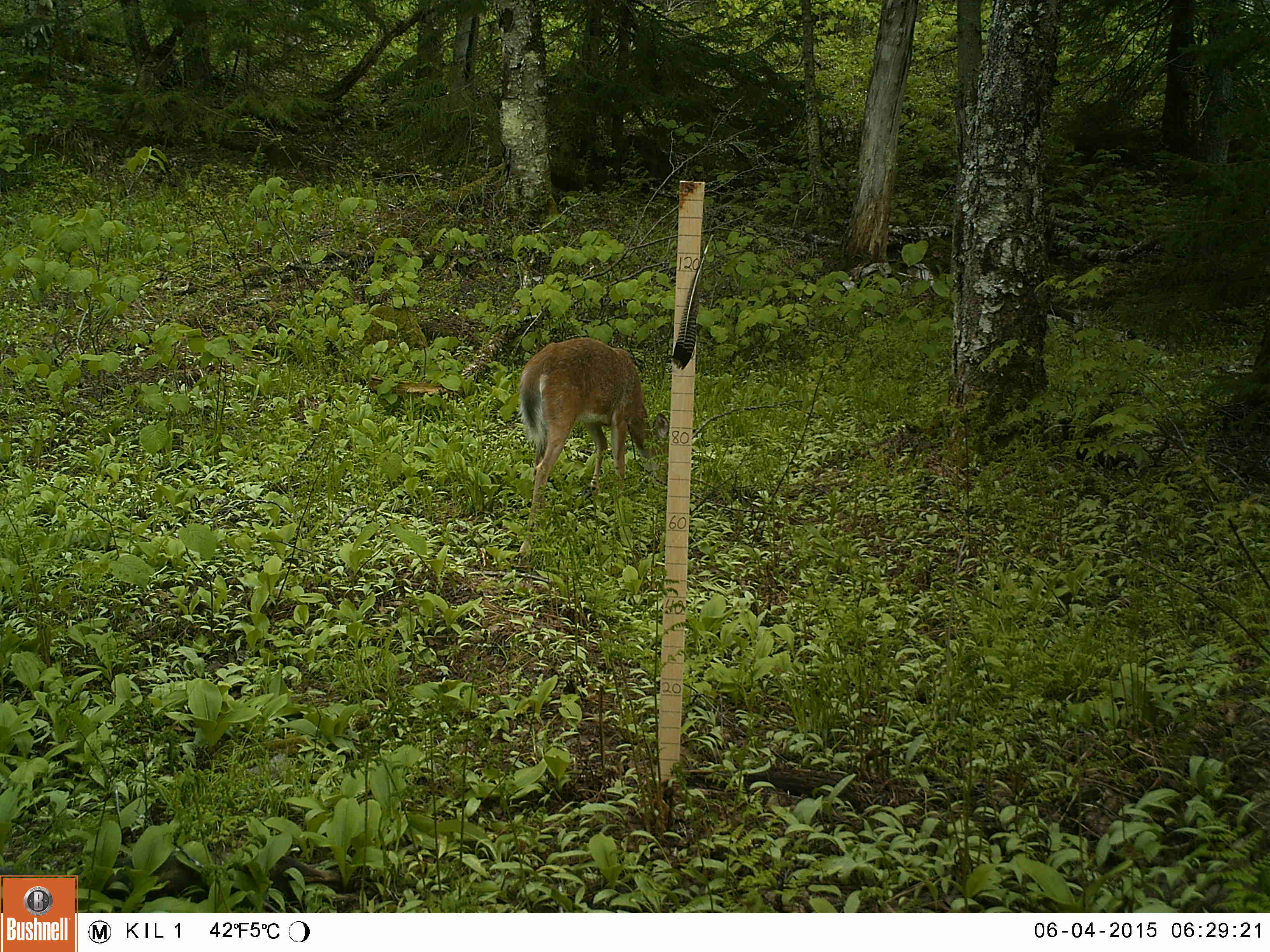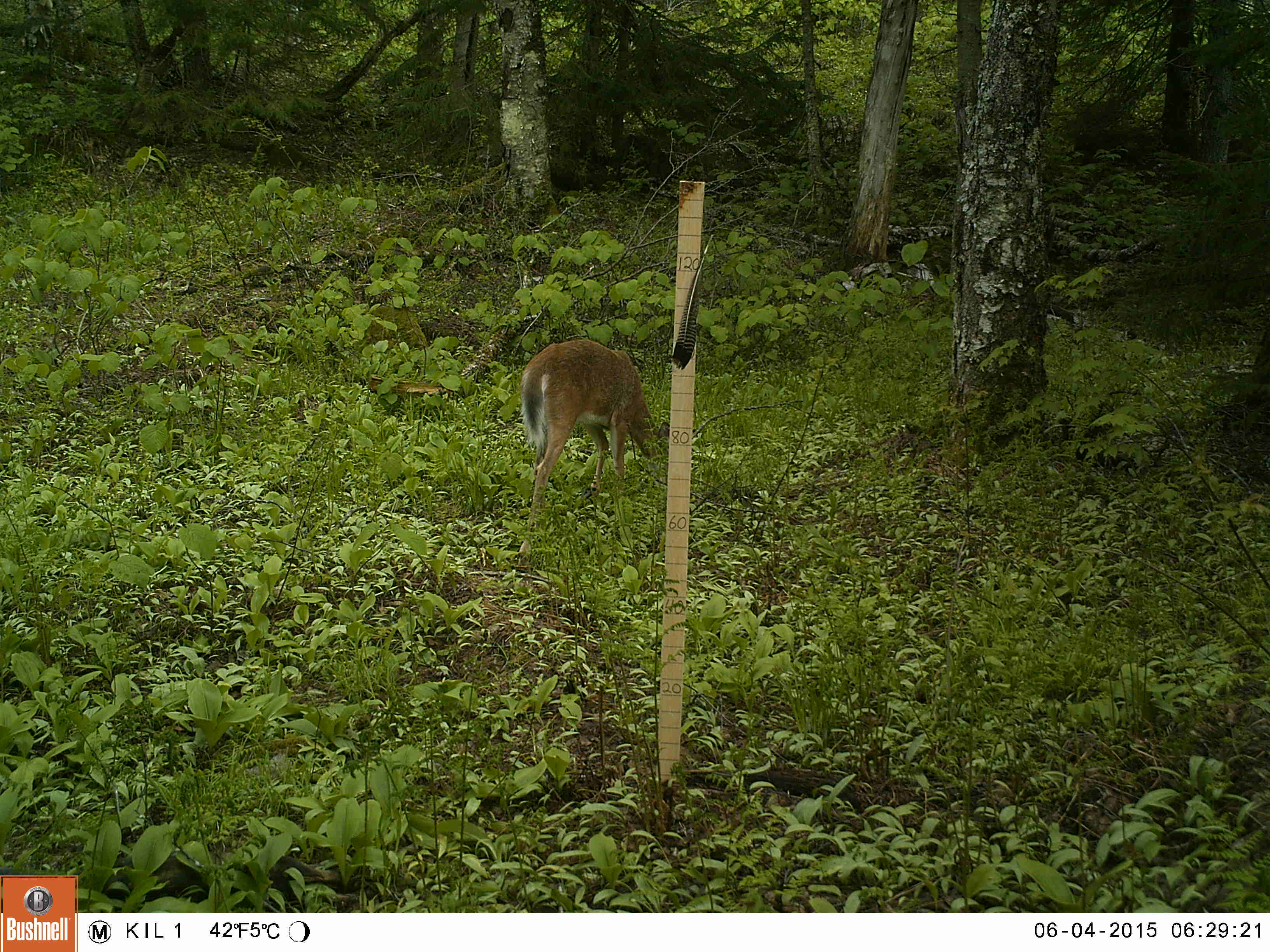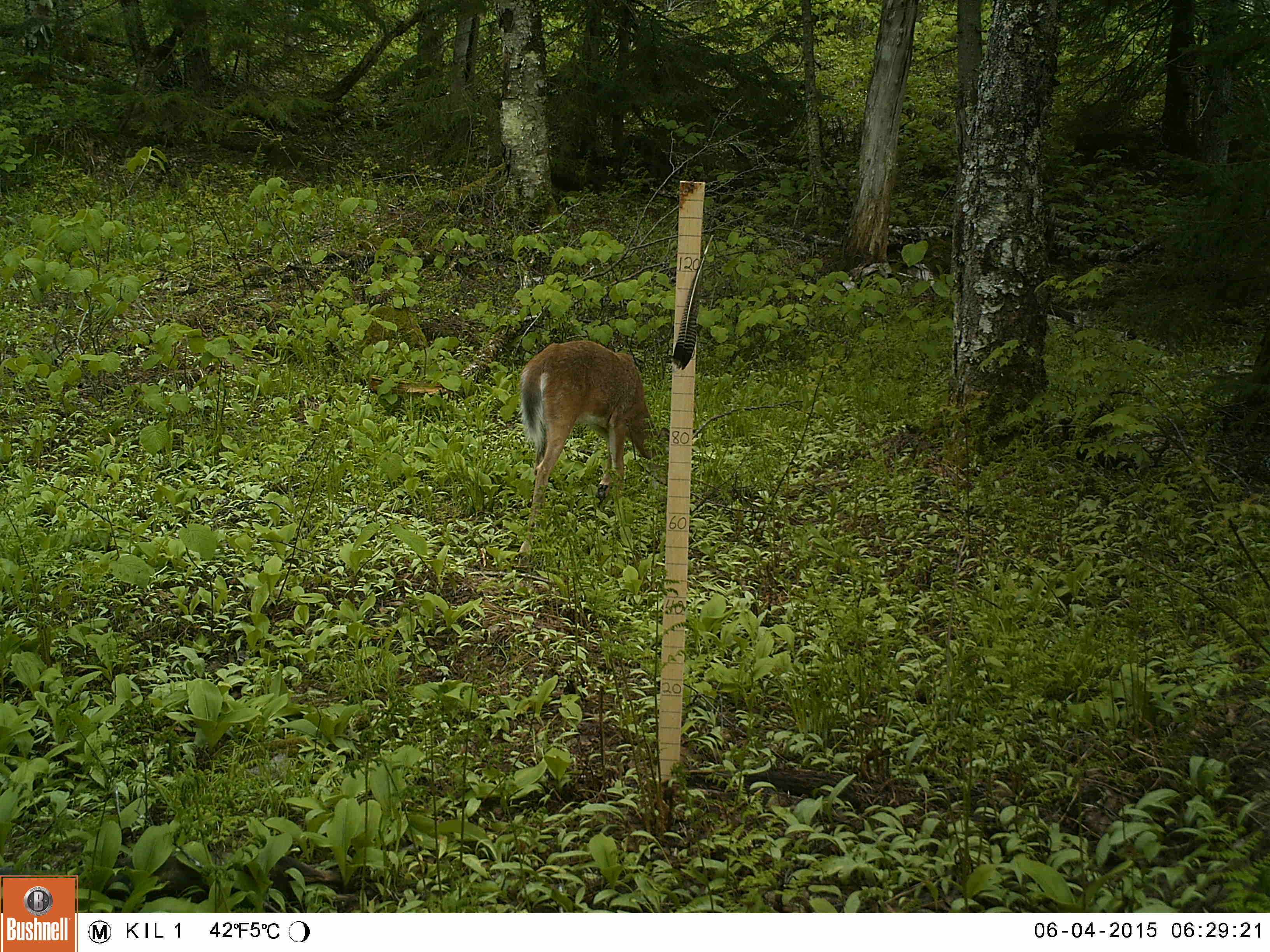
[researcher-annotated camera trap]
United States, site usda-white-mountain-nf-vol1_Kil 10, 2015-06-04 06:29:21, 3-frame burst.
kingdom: Animalia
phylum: Chordata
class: Mammalia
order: Artiodactyla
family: Cervidae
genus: Odocoileus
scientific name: Odocoileus virginianus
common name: white-tailed deer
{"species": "white-tailed deer (Odocoileus virginianus)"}